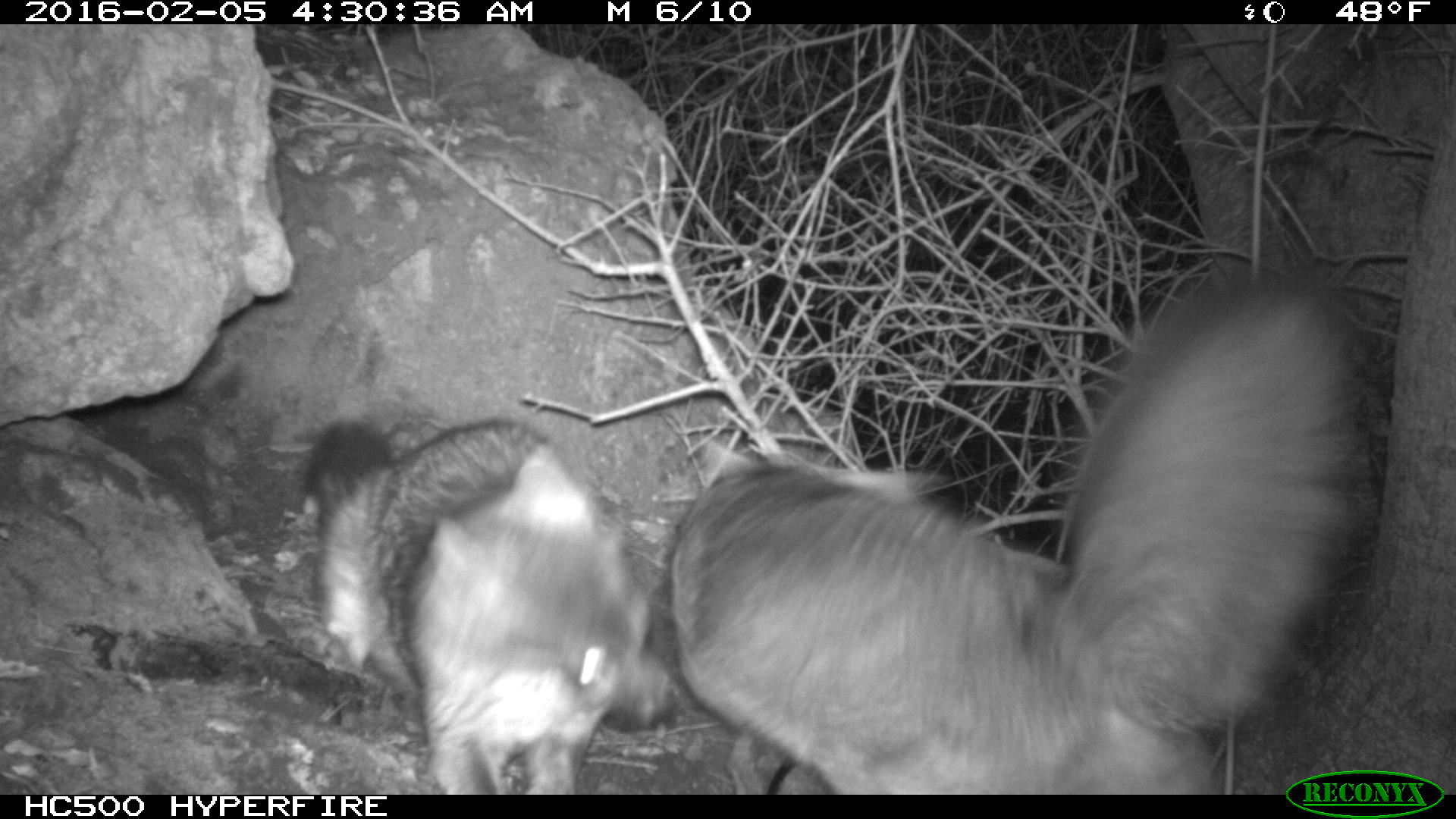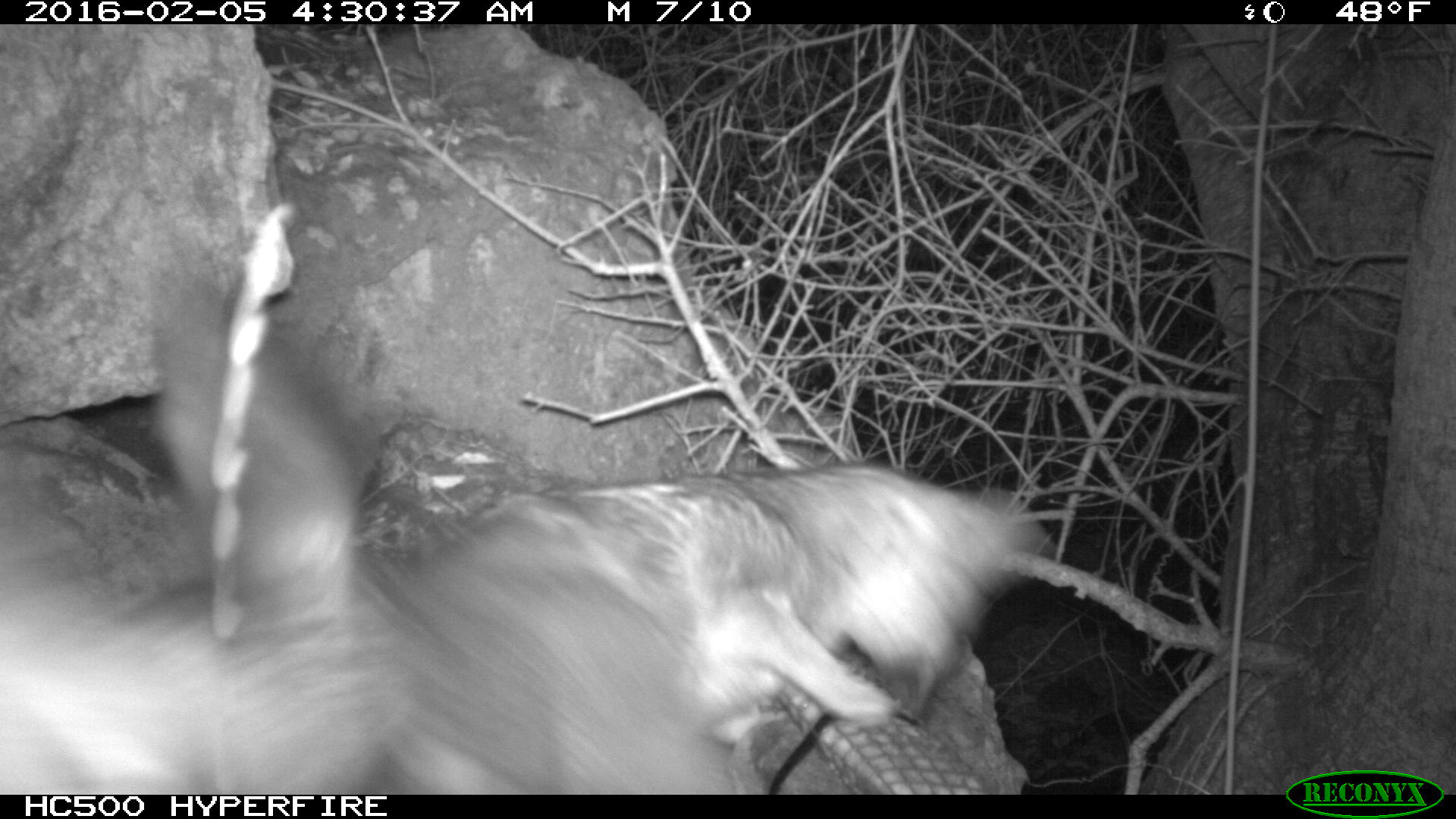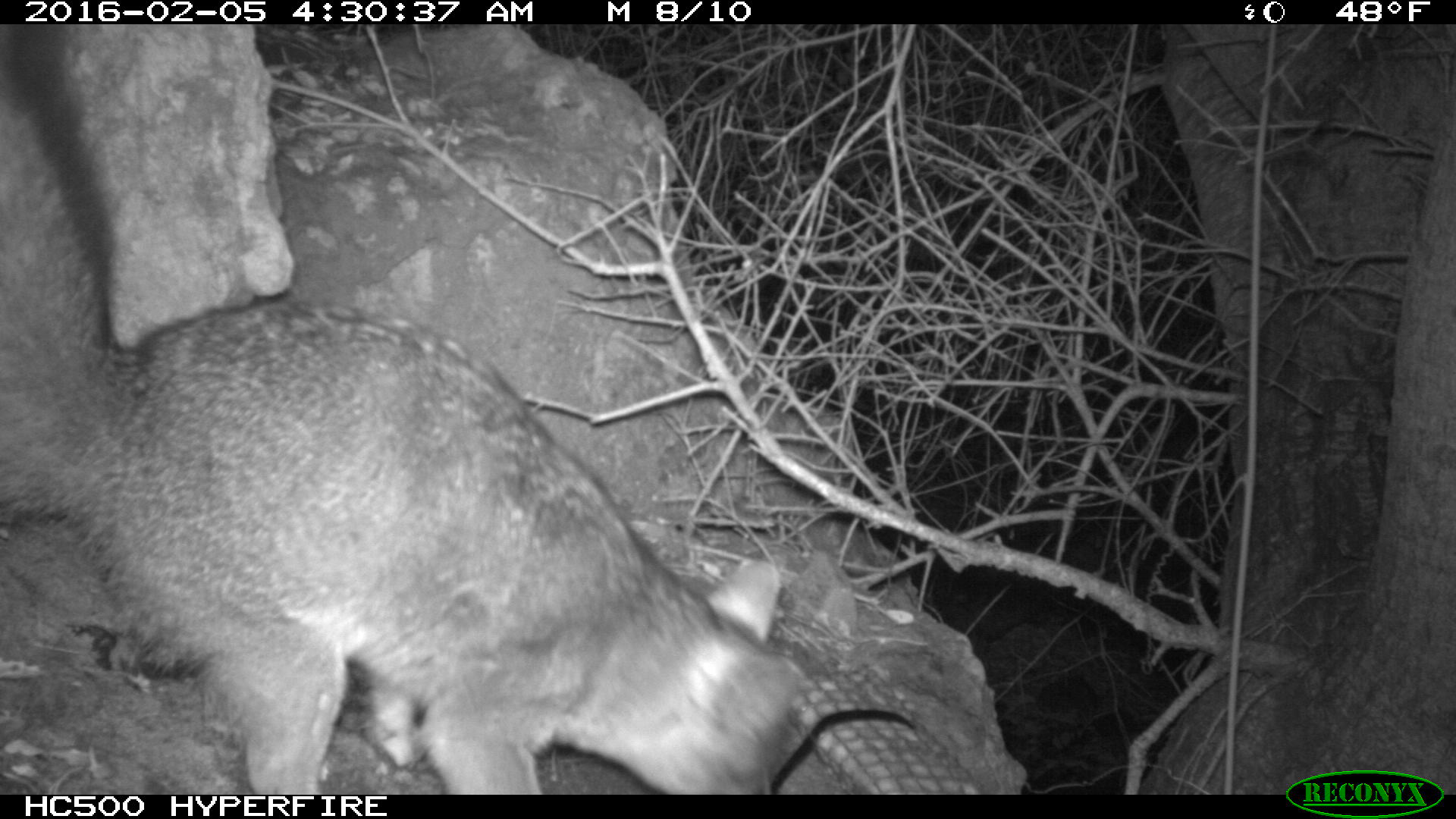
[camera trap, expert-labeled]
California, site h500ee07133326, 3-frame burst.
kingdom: Animalia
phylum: Chordata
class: Mammalia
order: Carnivora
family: Canidae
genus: Urocyon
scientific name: Urocyon littoralis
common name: island fox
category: fox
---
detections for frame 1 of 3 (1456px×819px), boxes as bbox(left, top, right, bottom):
fox: bbox(669, 267, 1375, 794); bbox(306, 417, 671, 792)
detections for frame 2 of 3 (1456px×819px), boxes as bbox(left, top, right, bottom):
fox: bbox(387, 460, 1043, 794); bbox(0, 265, 410, 794)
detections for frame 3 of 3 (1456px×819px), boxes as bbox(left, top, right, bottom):
fox: bbox(0, 25, 793, 795)